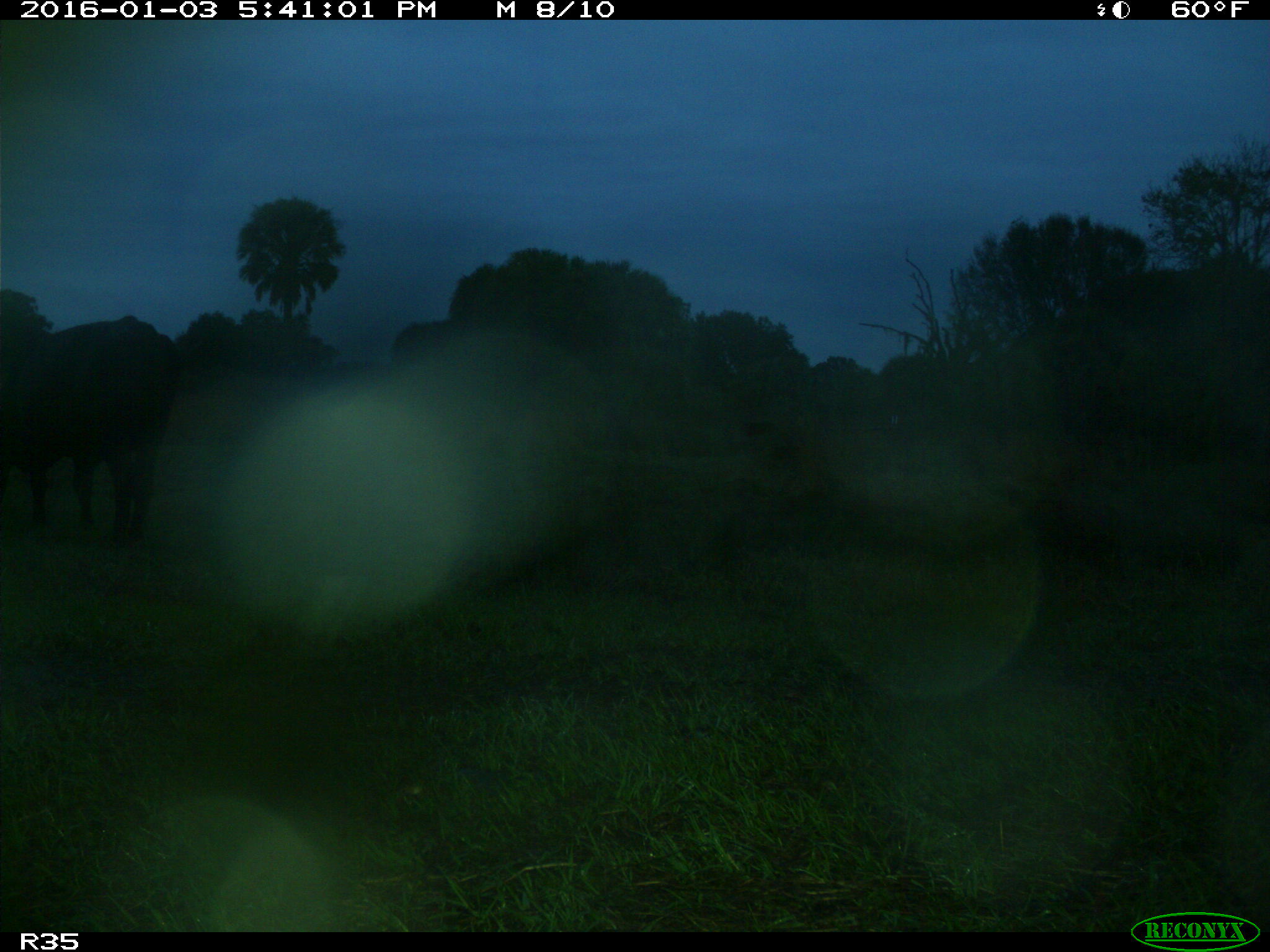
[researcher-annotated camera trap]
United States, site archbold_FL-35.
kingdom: Animalia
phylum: Chordata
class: Mammalia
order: Artiodactyla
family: Bovidae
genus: Bos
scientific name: Bos taurus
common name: domestic cow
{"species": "Bos taurus (domestic cow)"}